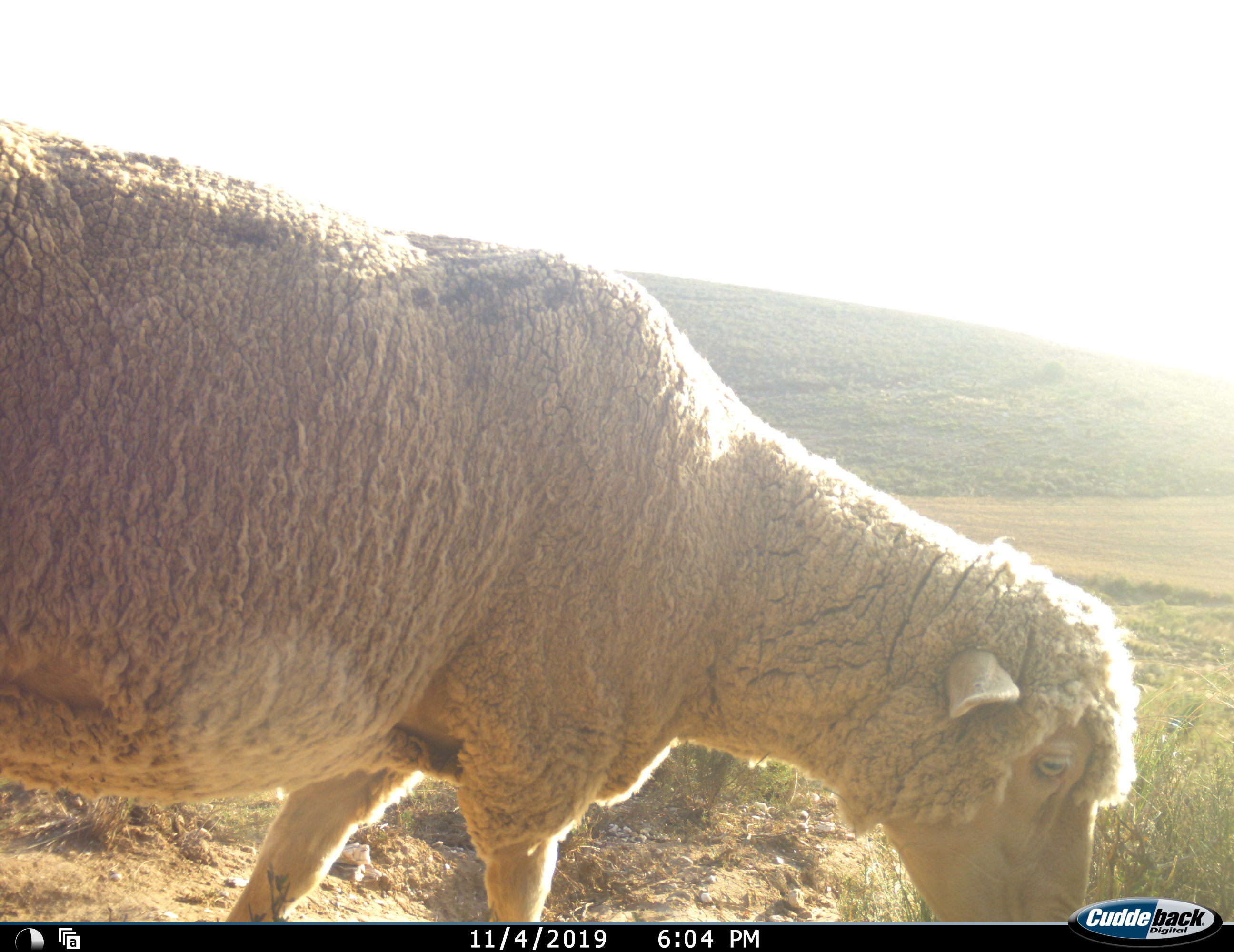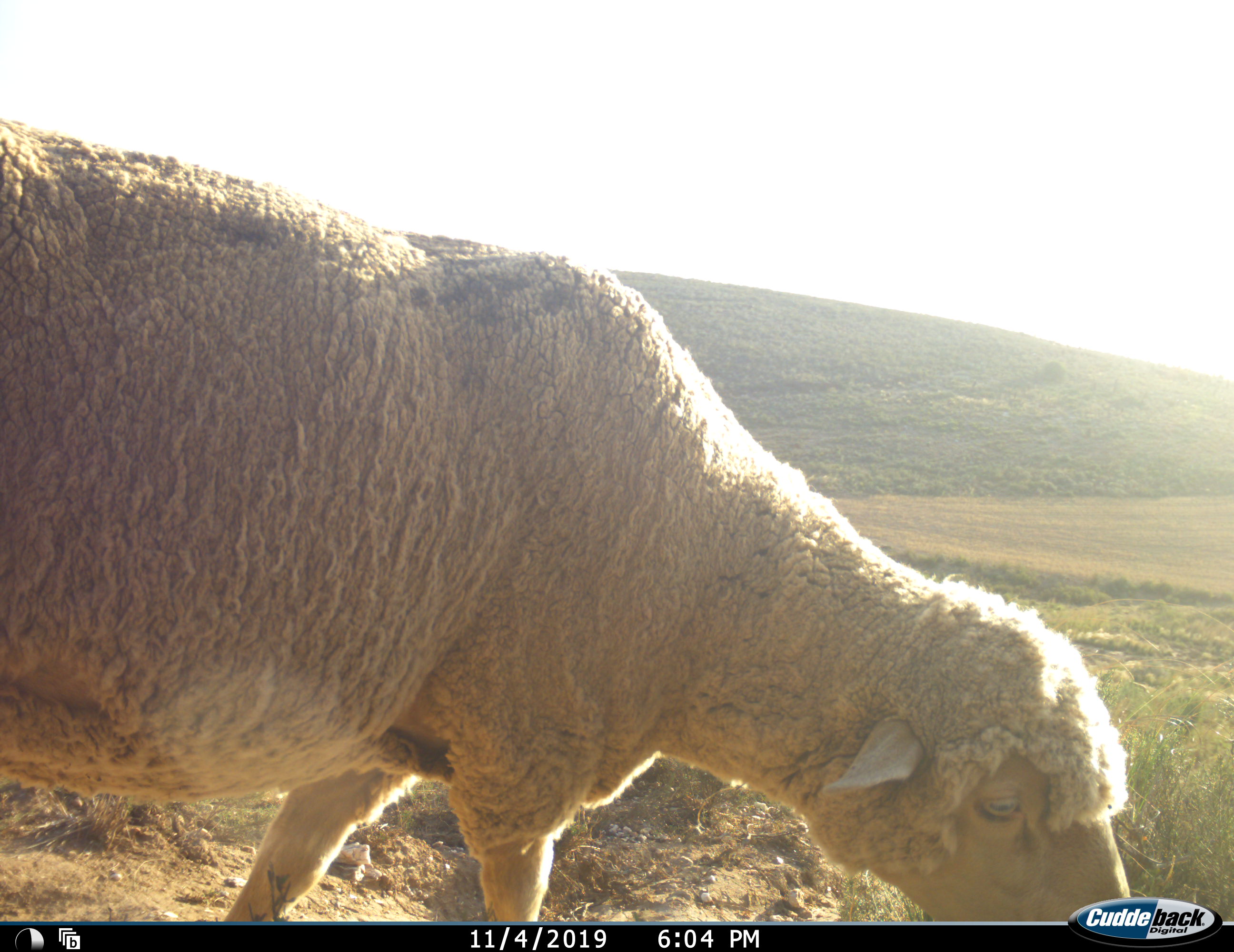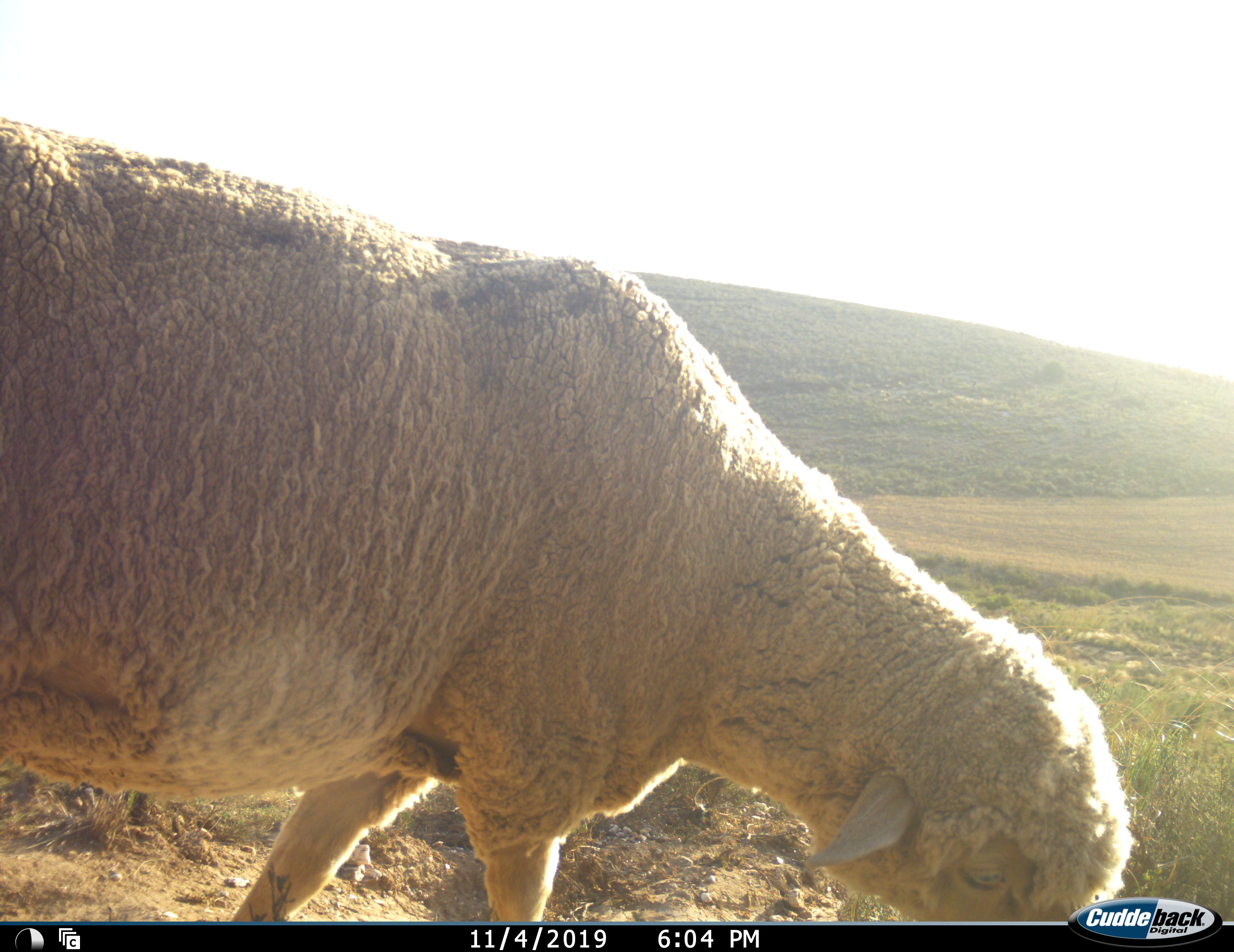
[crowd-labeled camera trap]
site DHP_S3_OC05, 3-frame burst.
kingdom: Animalia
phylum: Chordata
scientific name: Vertebrata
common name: domestic animal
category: domesticanimal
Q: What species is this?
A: Domesticanimal (domestic animal) (Vertebrata).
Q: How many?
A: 1.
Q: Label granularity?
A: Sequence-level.